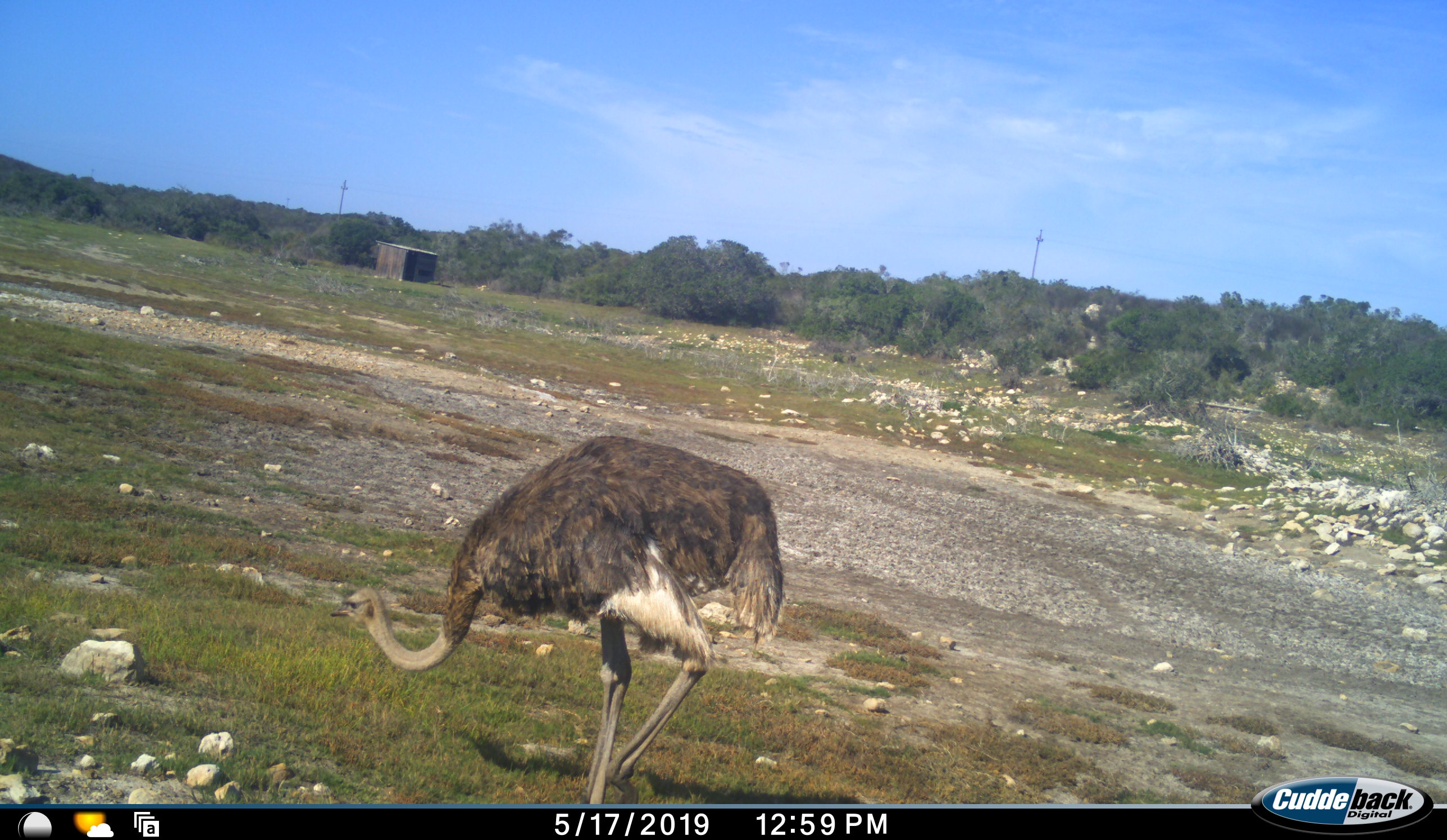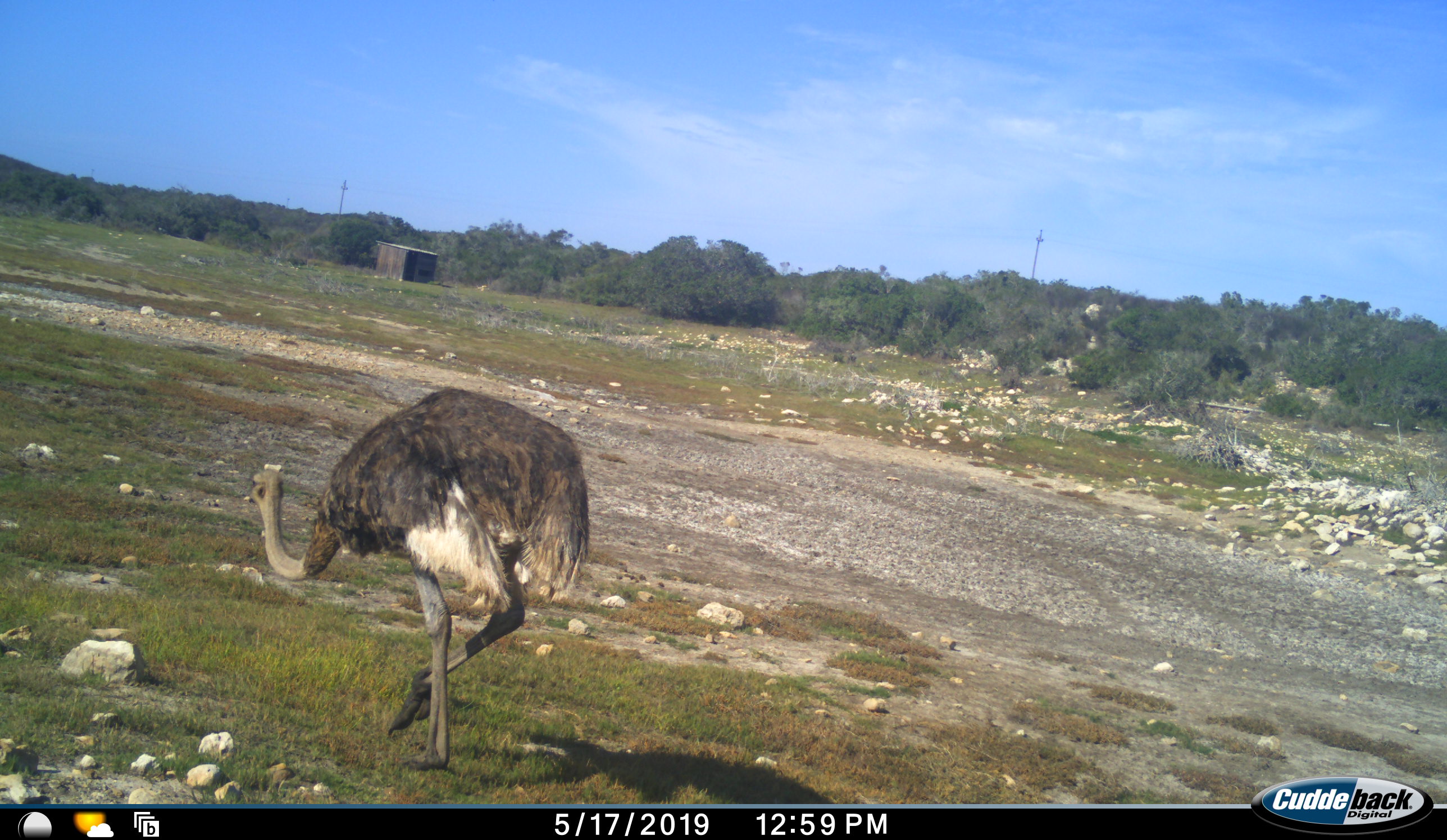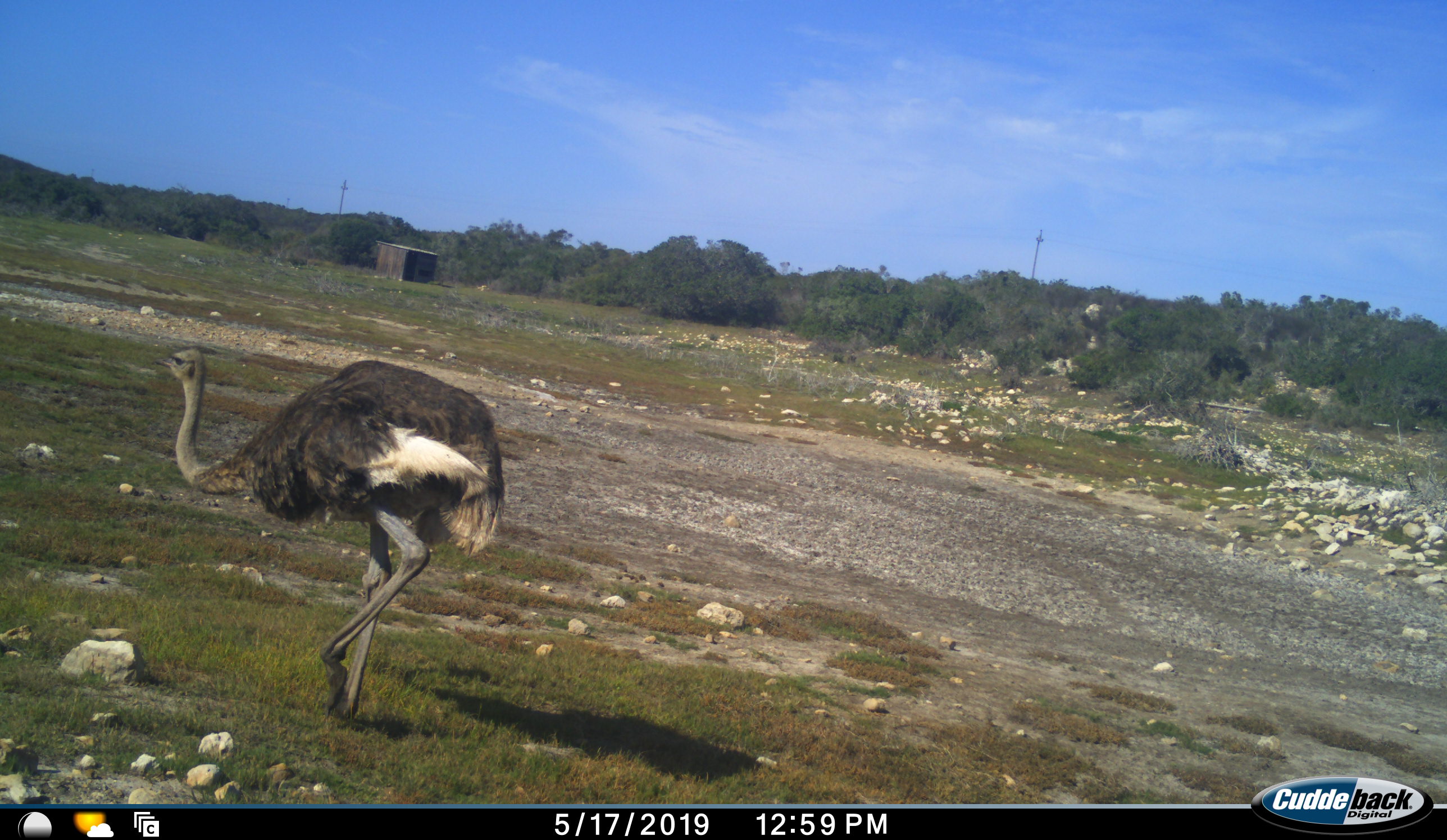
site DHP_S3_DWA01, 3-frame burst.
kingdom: Animalia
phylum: Chordata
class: Aves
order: Struthioniformes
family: Struthionidae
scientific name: Struthionidae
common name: ostrich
Ostrich (Struthionidae), count 1. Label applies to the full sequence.